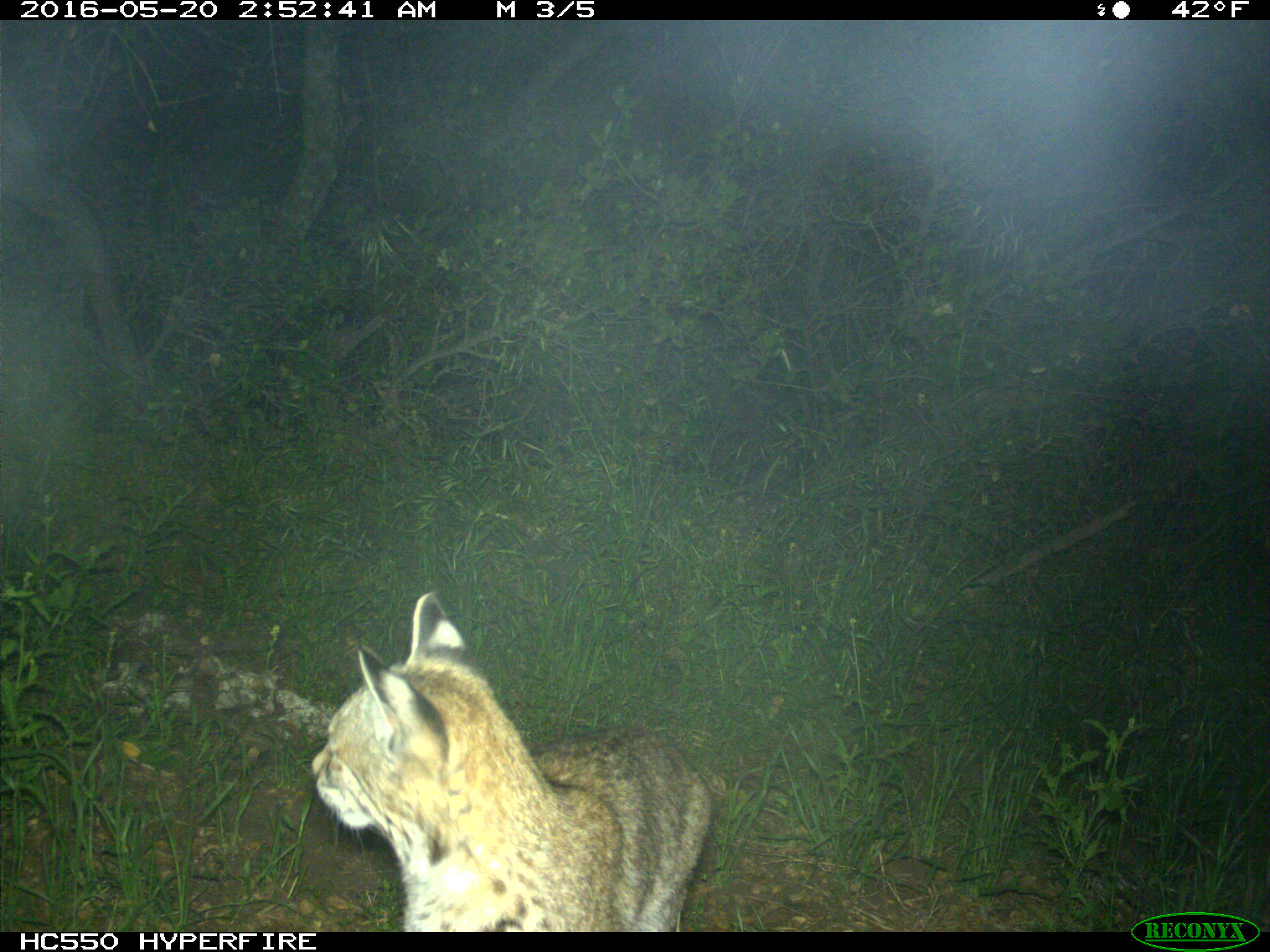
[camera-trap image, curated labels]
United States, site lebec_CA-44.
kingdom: Animalia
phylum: Chordata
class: Mammalia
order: Carnivora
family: Felidae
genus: Lynx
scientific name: Lynx rufus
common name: bobcat